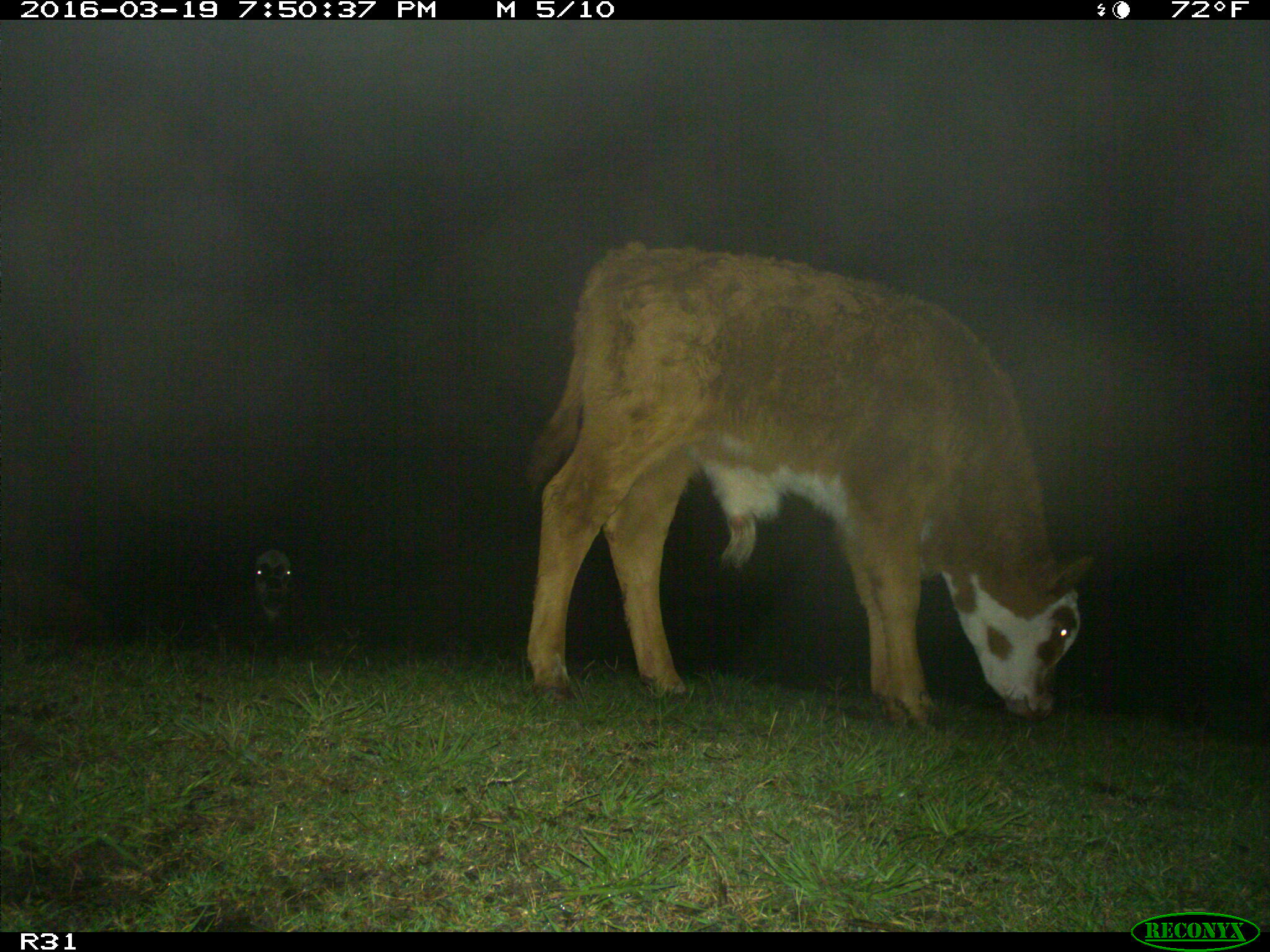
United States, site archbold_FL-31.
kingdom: Animalia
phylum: Chordata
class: Mammalia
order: Artiodactyla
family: Bovidae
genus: Bos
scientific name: Bos taurus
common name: domestic cow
Bos taurus (domestic cow).